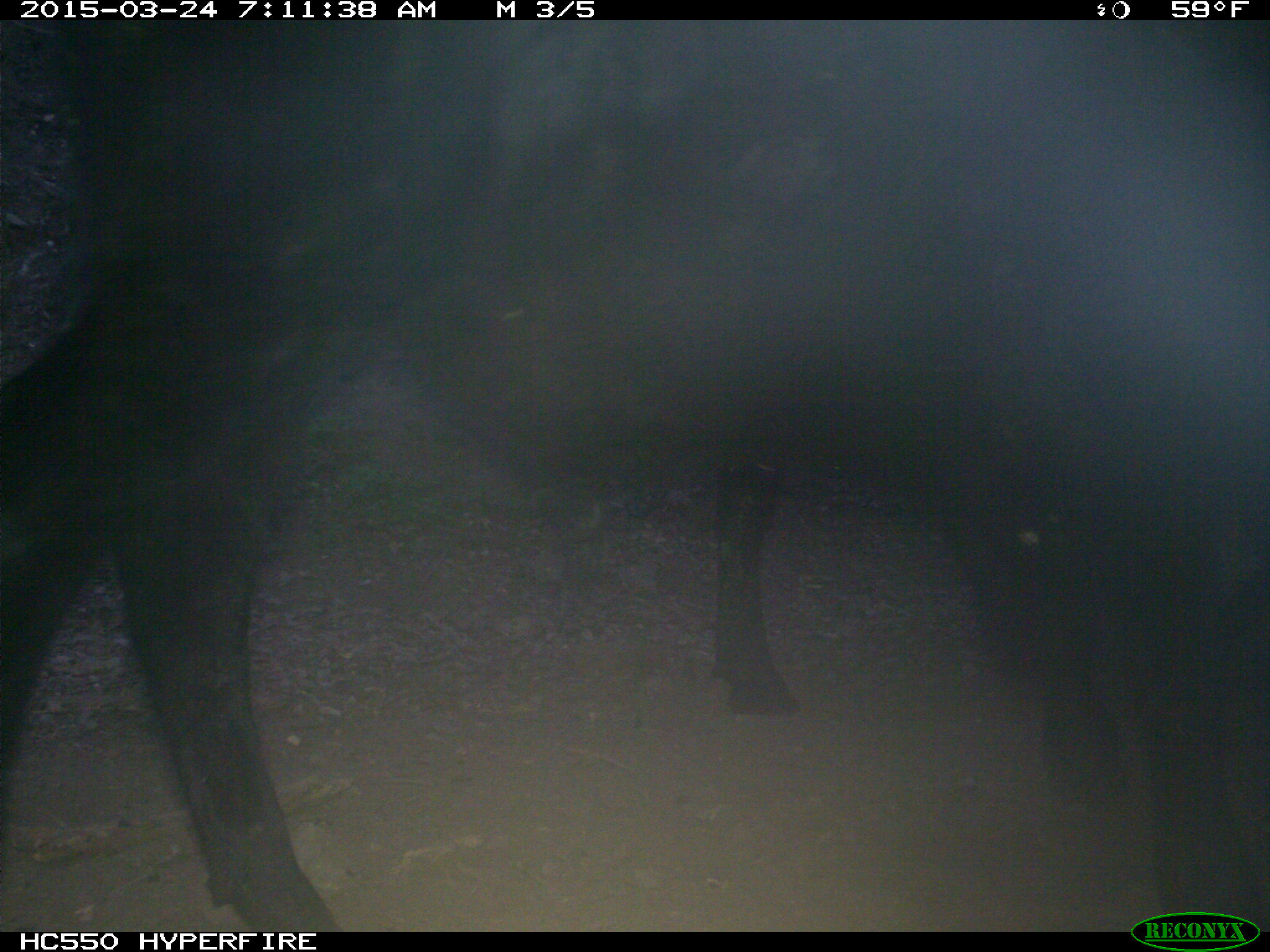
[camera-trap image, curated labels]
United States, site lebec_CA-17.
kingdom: Animalia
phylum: Chordata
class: Mammalia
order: Artiodactyla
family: Bovidae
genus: Bos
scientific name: Bos taurus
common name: domestic cow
Bos taurus (domestic cow).